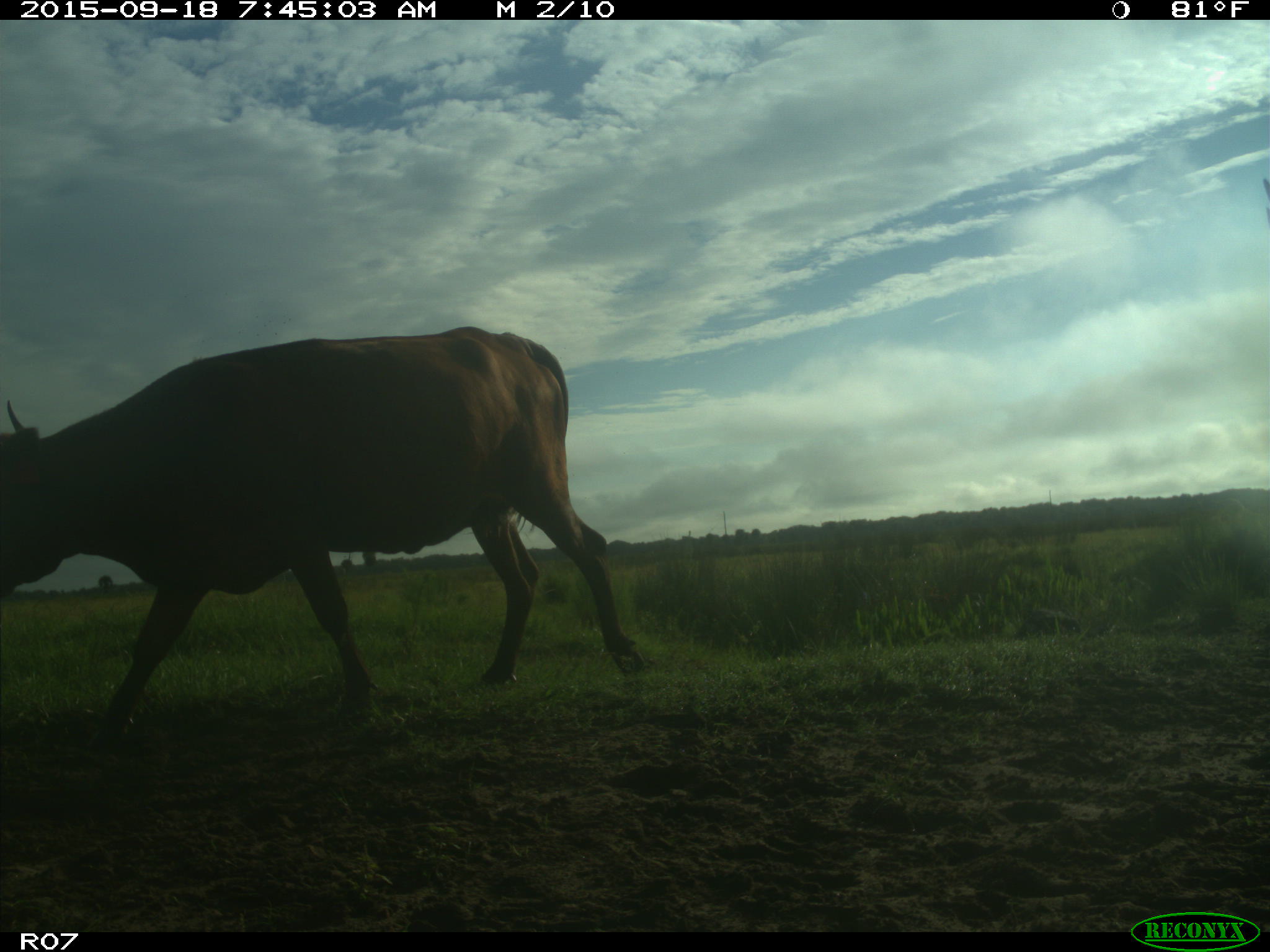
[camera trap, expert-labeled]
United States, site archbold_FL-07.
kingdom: Animalia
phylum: Chordata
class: Mammalia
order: Artiodactyla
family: Bovidae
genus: Bos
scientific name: Bos taurus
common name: domestic cow